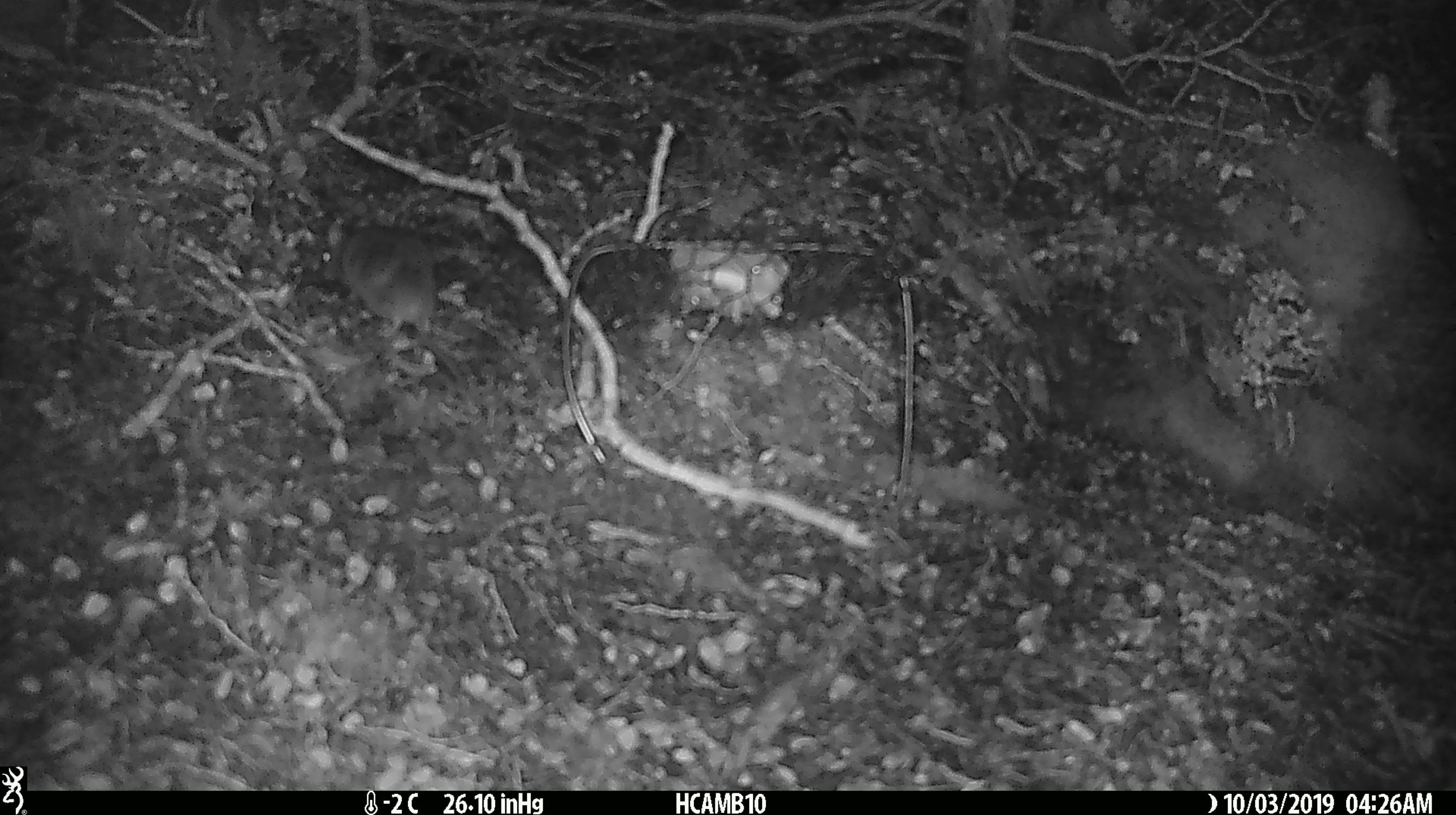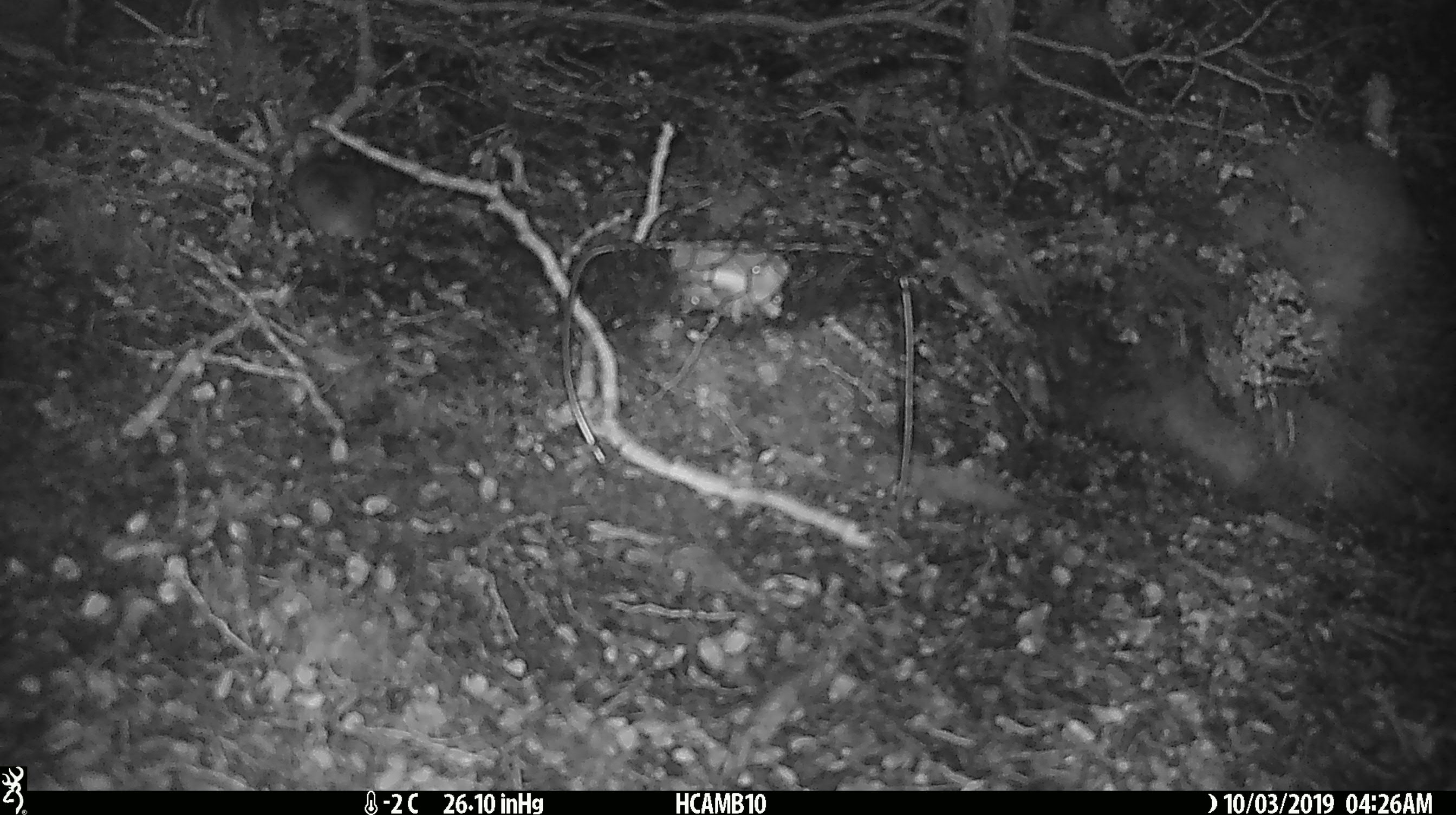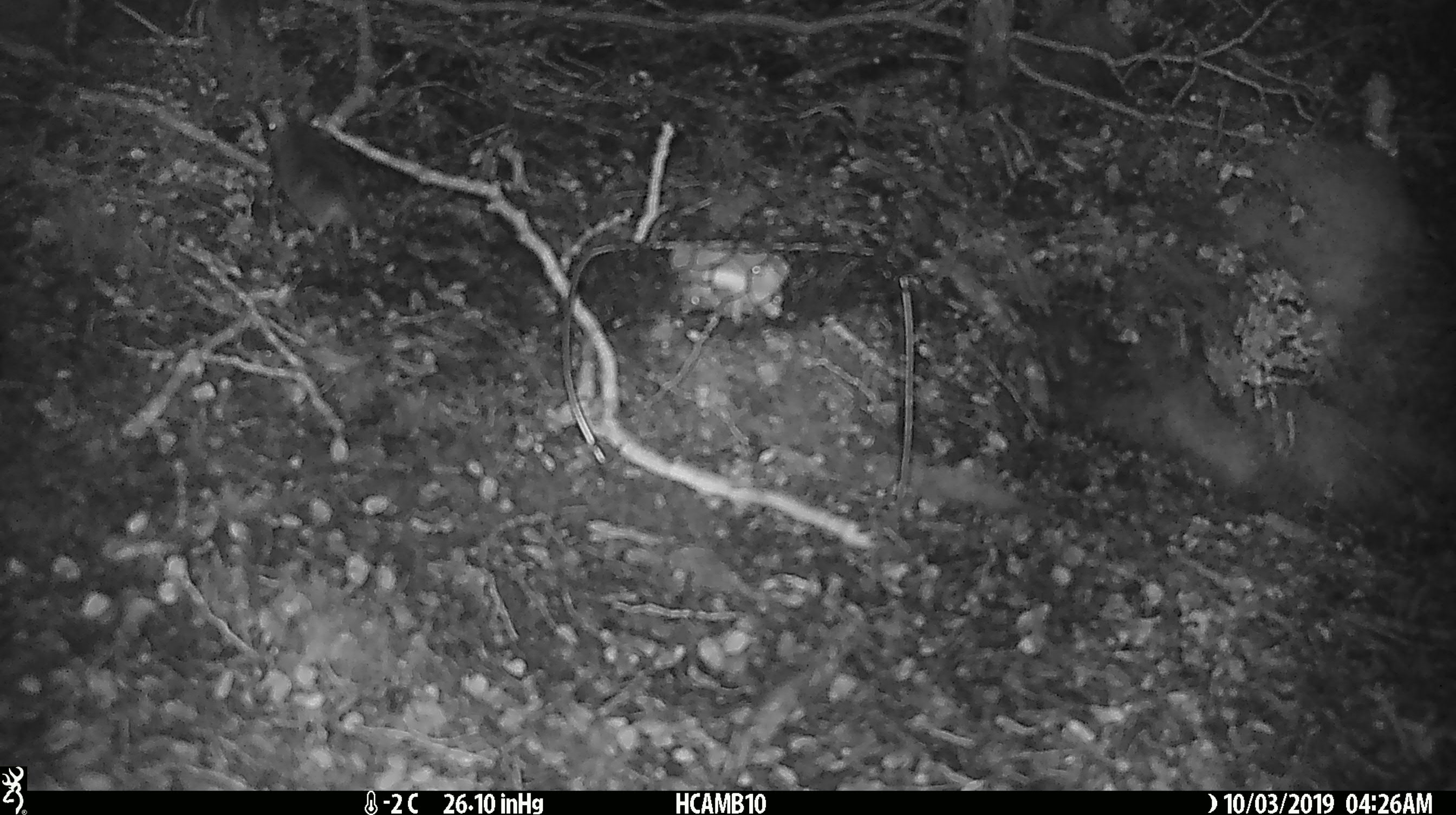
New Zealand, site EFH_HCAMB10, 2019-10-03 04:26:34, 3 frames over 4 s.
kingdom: Animalia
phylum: Chordata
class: Mammalia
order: Rodentia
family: Muridae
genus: Mus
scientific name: Mus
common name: mouse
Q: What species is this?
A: Mouse (Mus).